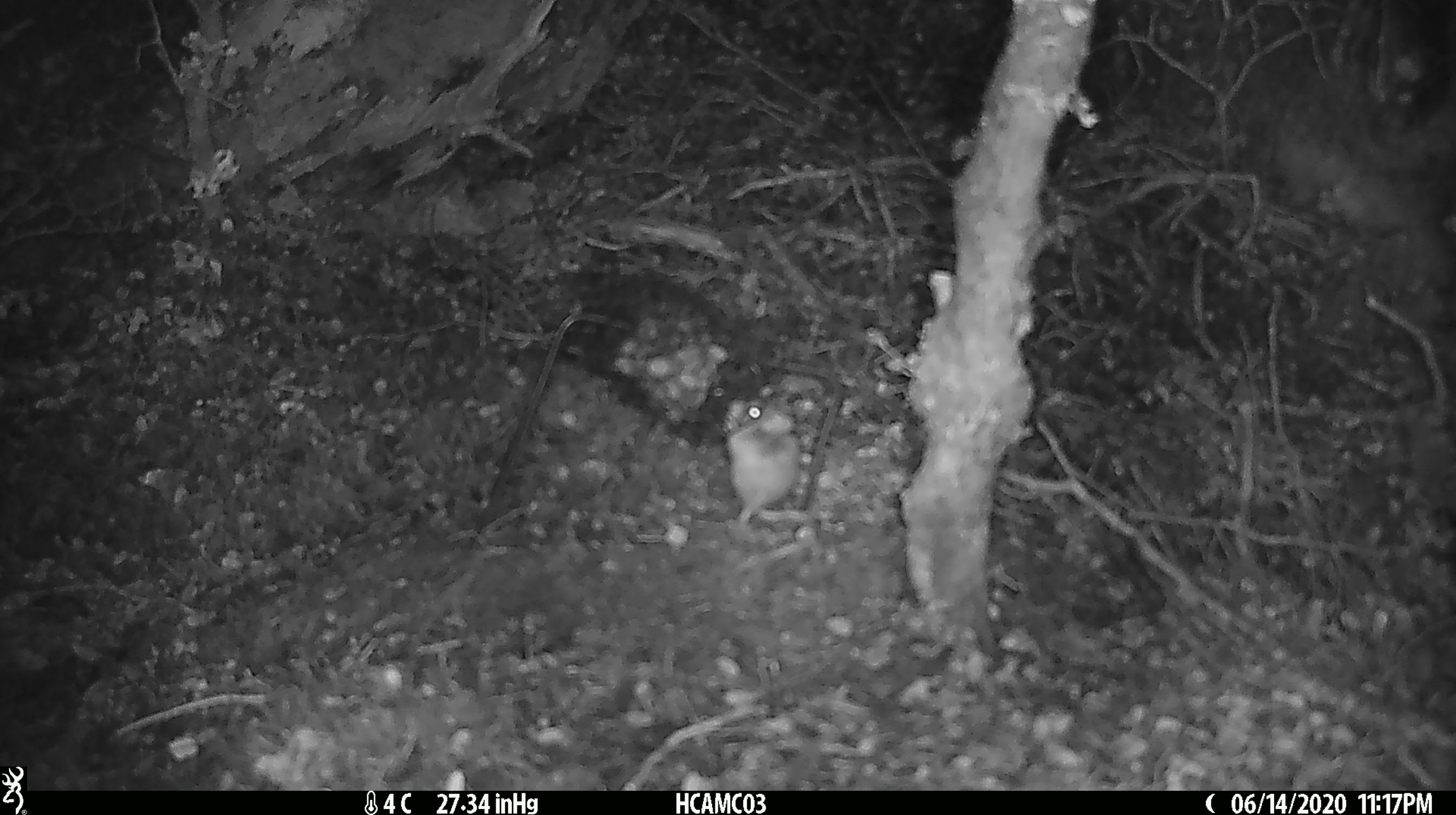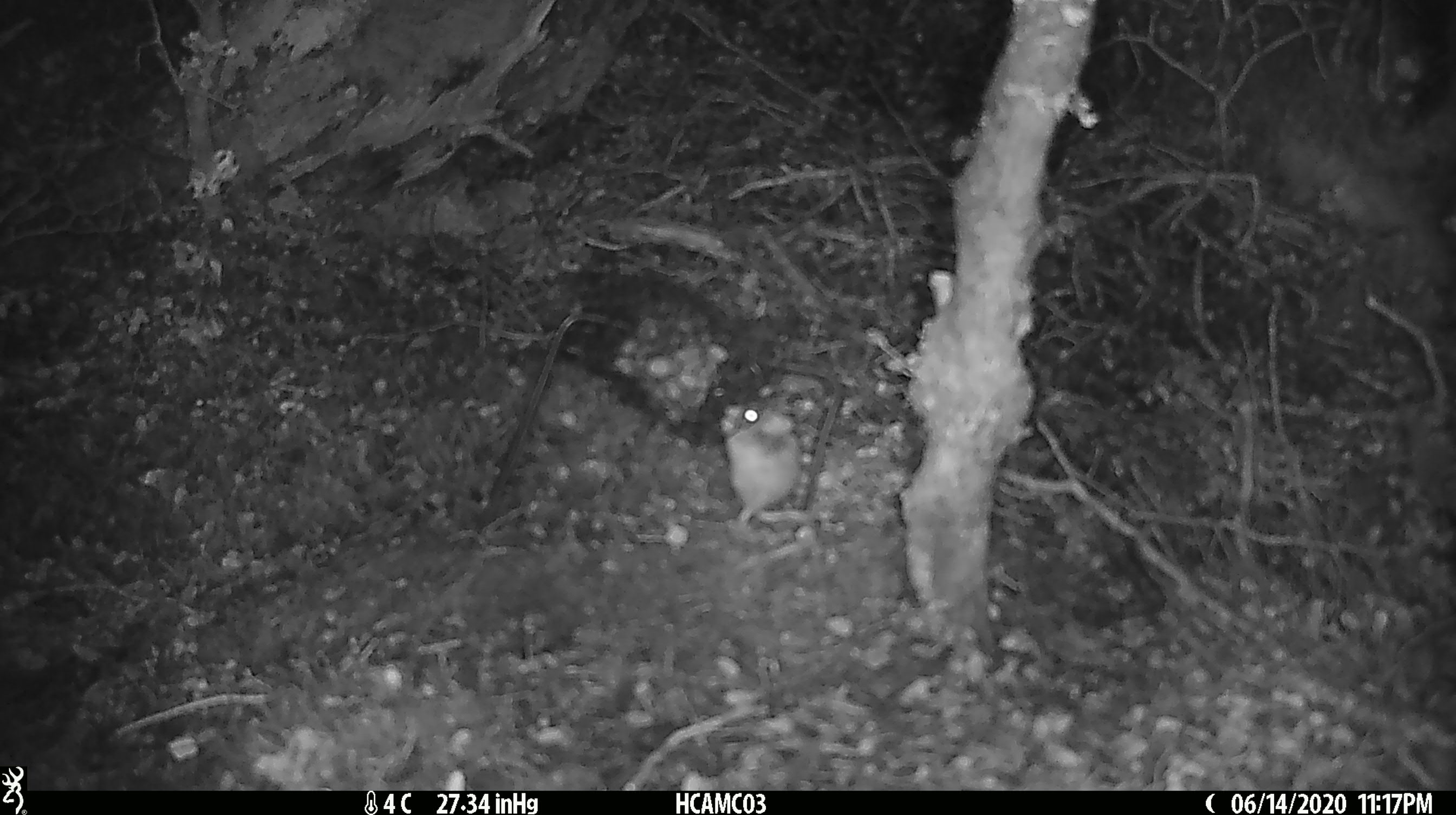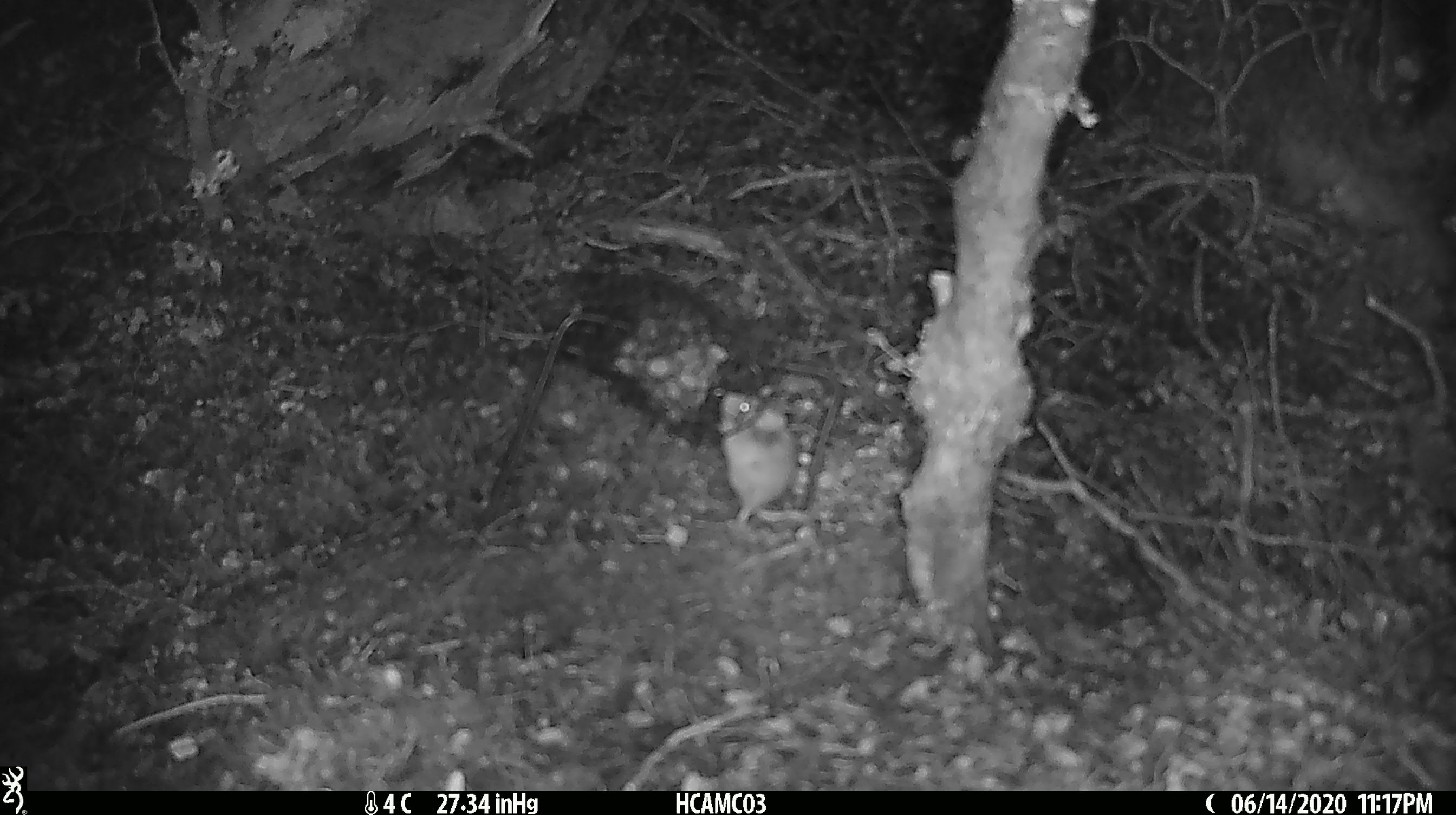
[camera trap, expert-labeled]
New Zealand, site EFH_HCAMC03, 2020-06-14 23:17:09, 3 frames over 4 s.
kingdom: Animalia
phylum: Chordata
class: Mammalia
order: Rodentia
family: Muridae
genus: Mus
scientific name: Mus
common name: mouse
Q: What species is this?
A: Mouse (Mus).